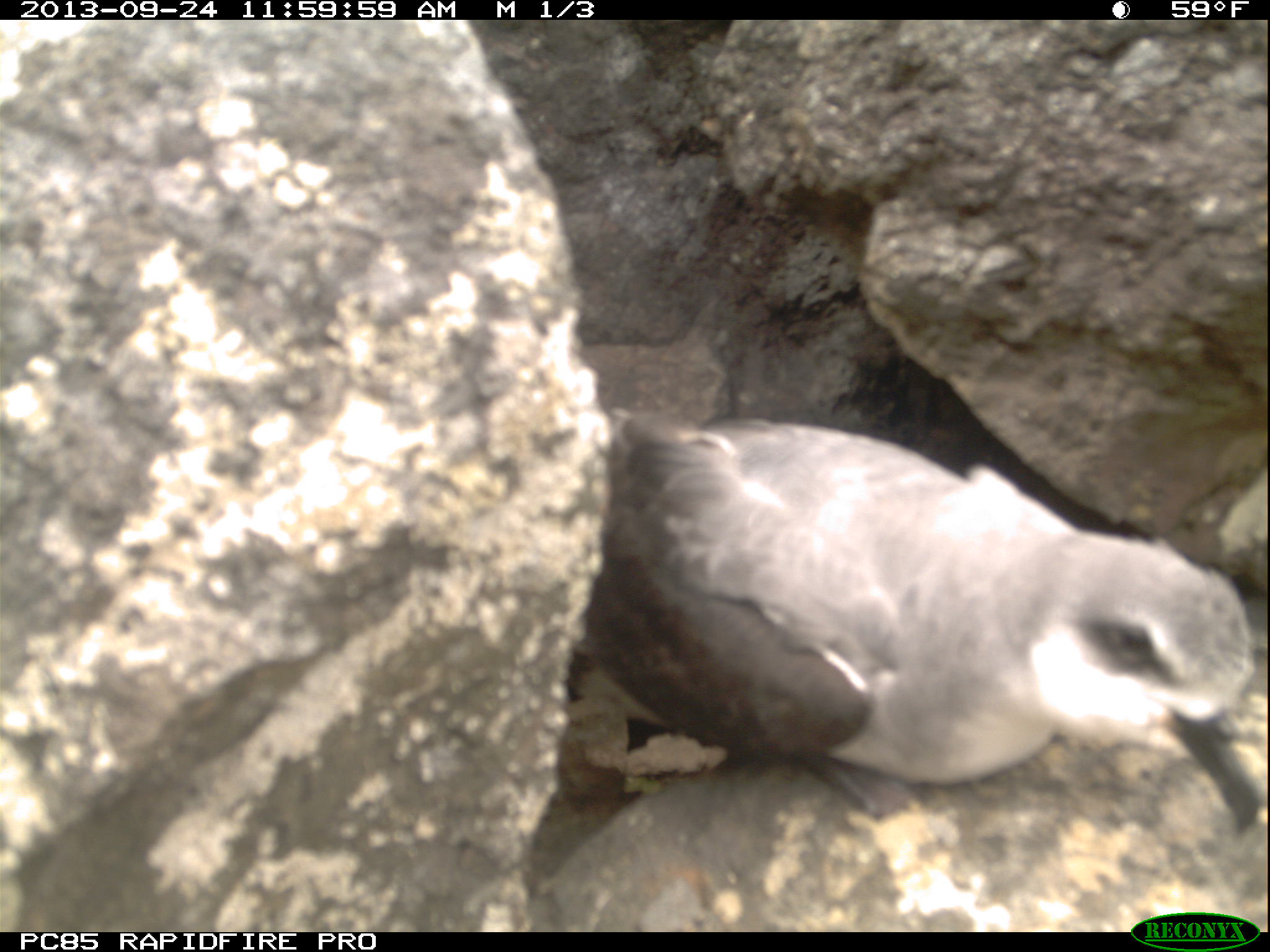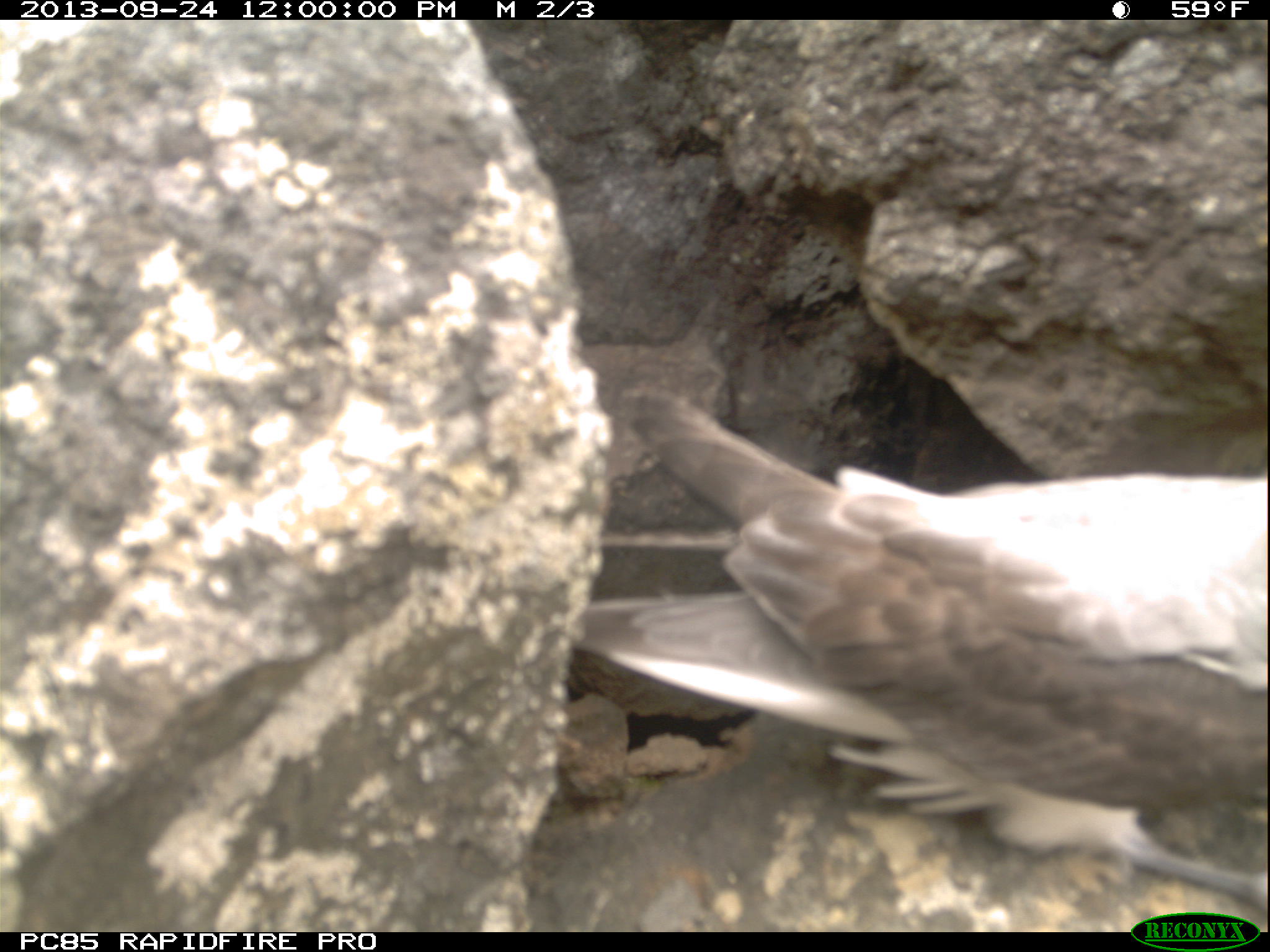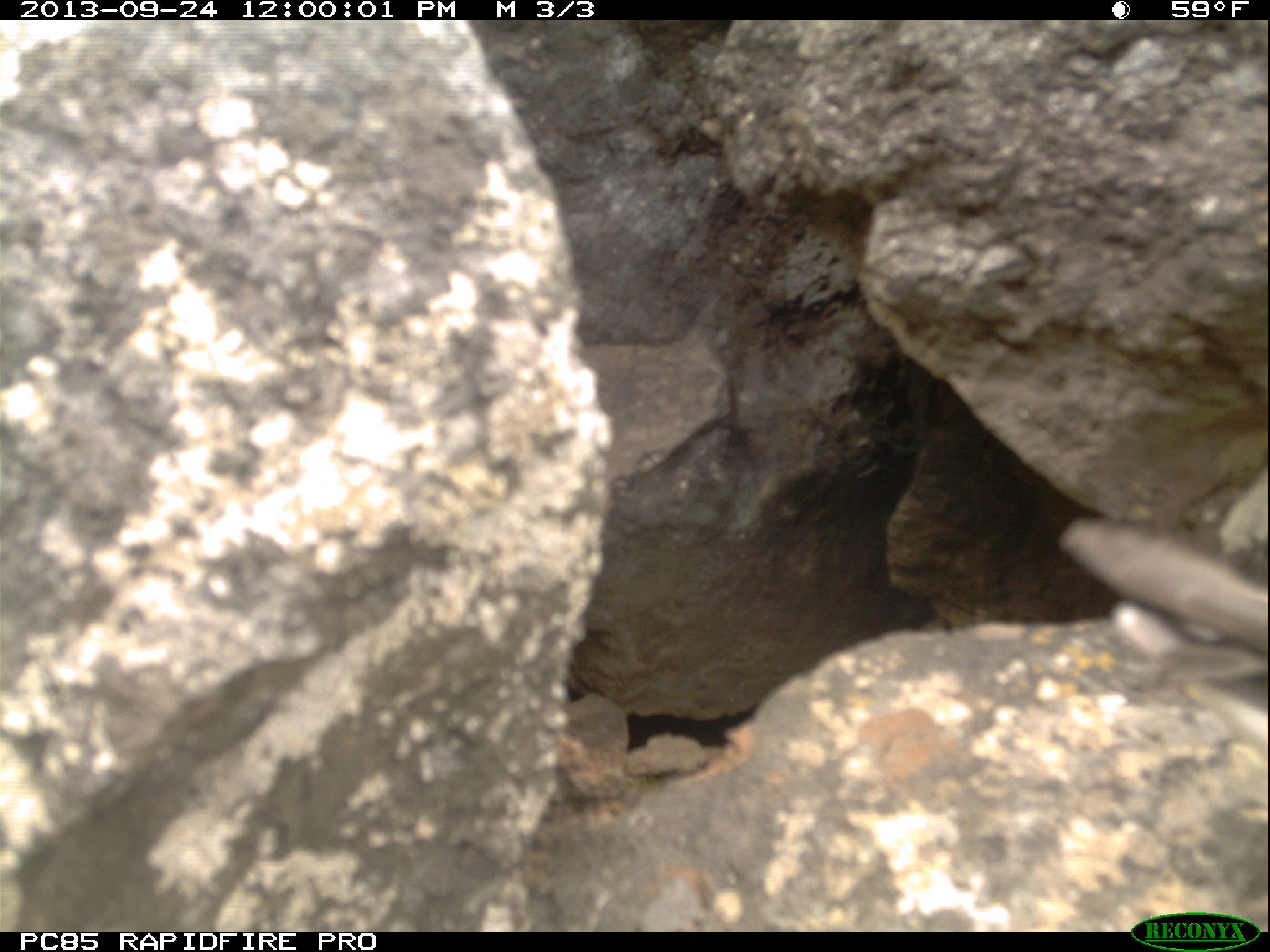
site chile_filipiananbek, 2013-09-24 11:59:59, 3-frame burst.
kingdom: Animalia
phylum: Chordata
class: Aves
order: Procellariiformes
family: Procellariidae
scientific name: Procellariidae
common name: petrel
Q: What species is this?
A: Petrel (Procellariidae).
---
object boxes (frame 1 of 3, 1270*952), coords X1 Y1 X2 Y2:
petrel: 524 407 1266 922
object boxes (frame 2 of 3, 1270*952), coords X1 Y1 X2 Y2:
petrel: 570 386 1270 927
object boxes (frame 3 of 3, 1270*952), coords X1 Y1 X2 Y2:
petrel: 1057 479 1270 766